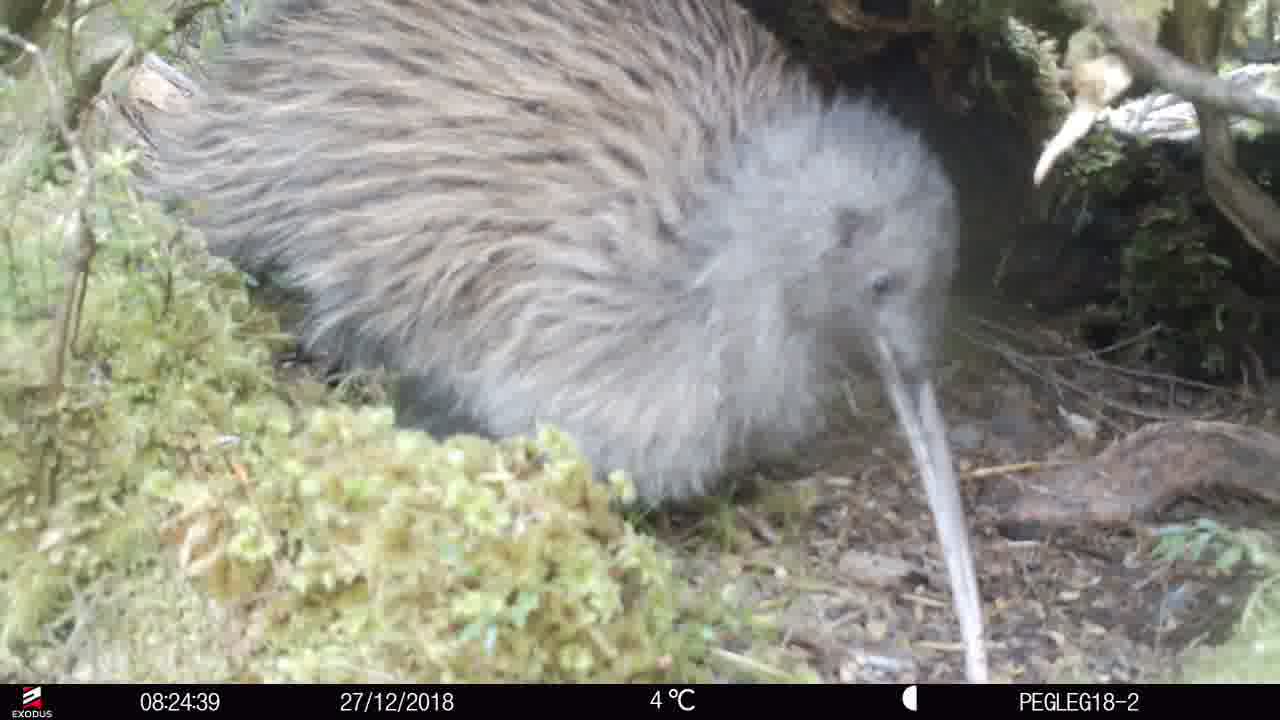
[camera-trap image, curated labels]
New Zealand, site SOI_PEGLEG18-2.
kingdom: Animalia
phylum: Chordata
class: Aves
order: Apterygiformes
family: Apterygidae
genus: Apteryx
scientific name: Apteryx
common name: kiwi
Kiwi (Apteryx).